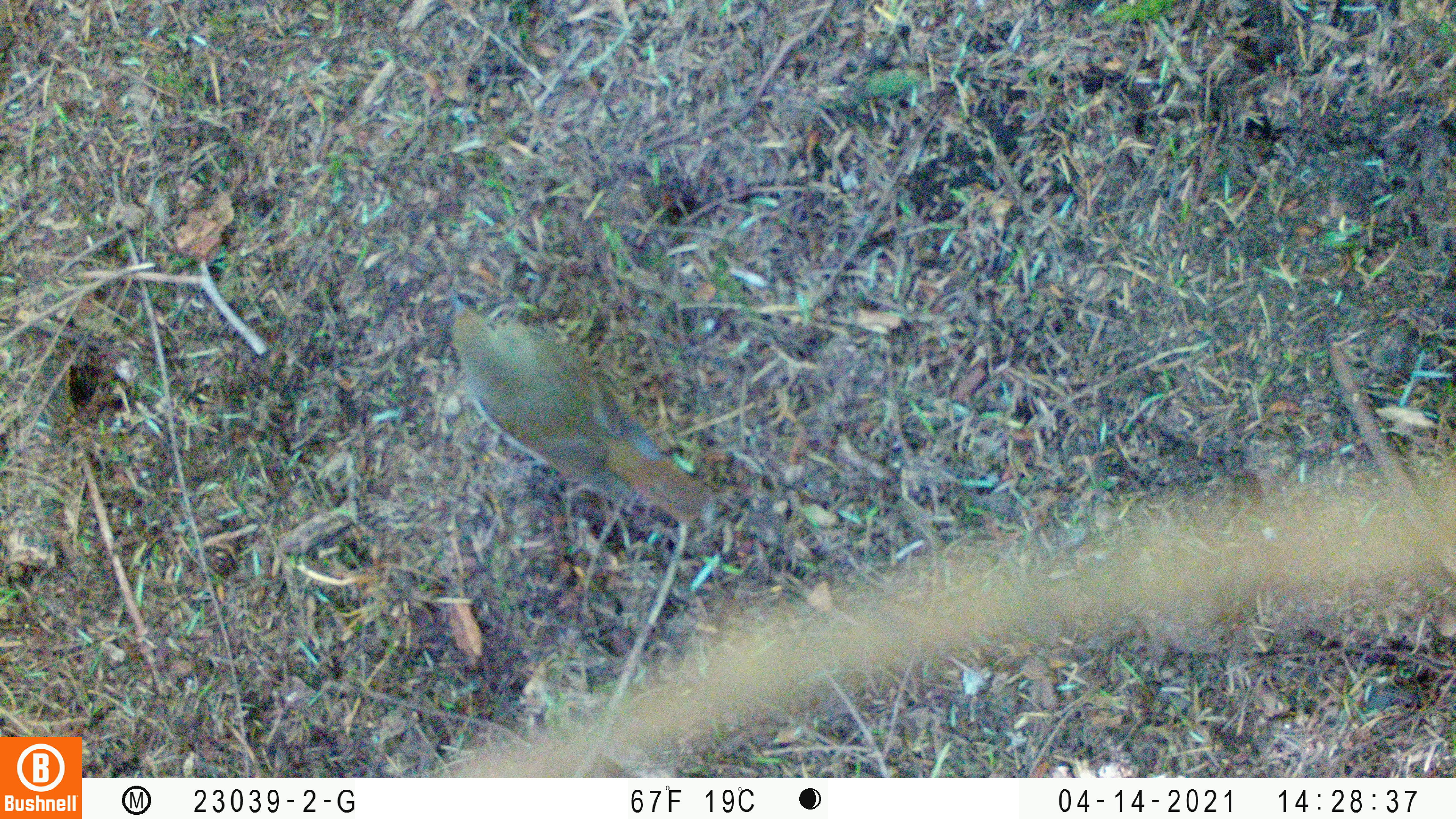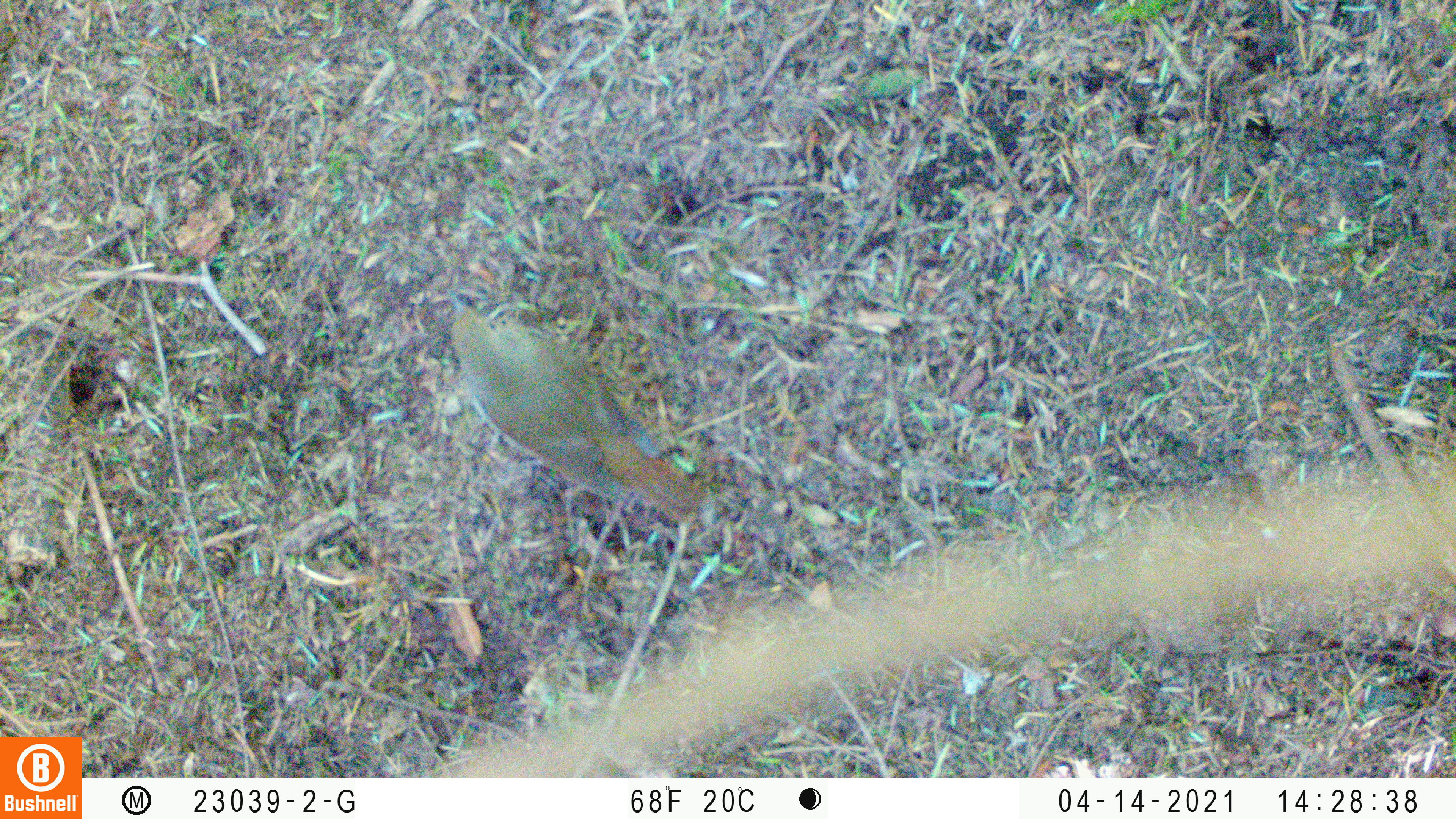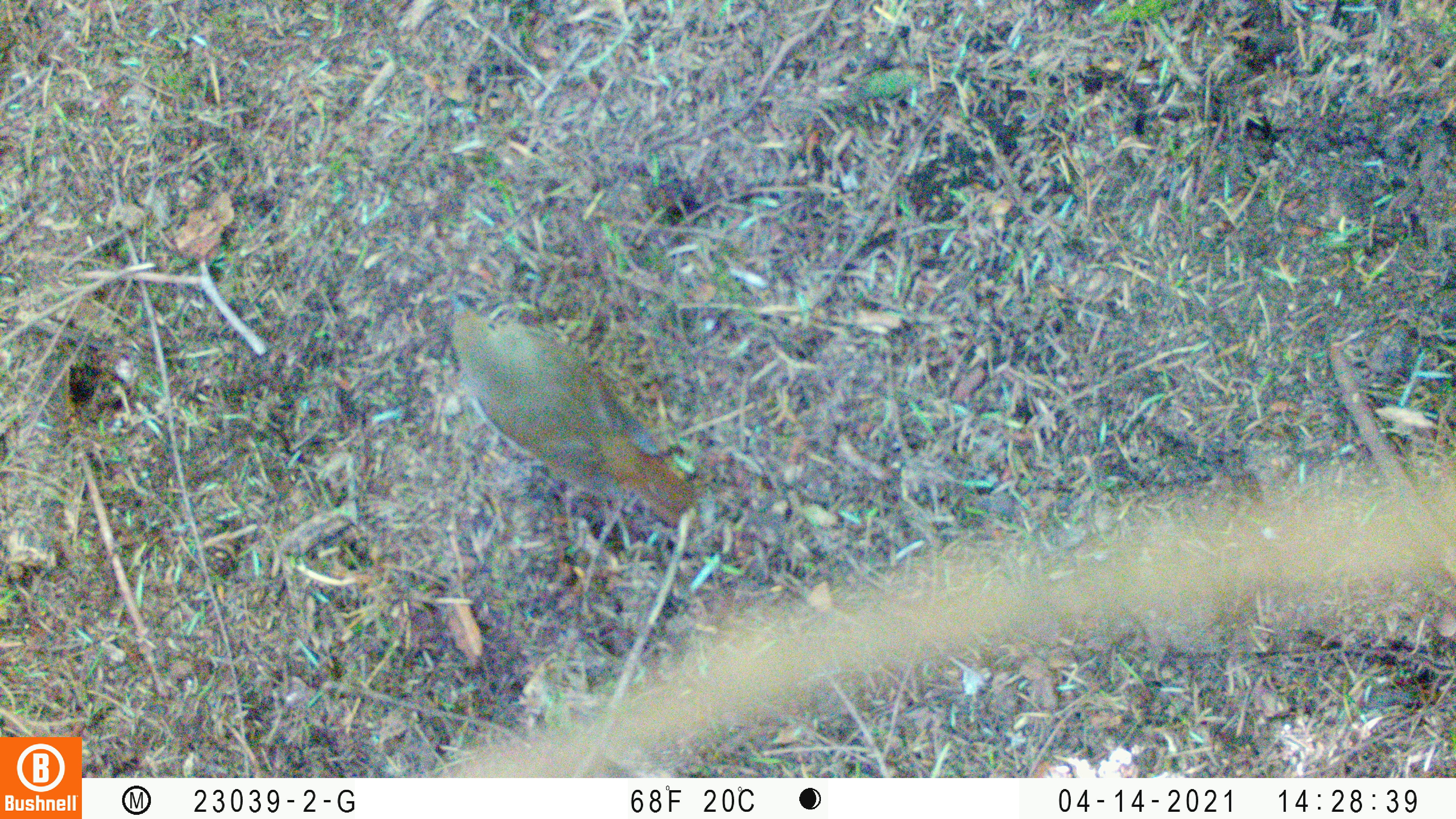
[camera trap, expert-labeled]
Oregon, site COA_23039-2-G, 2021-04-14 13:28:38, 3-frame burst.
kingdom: Animalia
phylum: Chordata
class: Aves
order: Passeriformes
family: Turdidae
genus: Catharus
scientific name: Catharus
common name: brown thrushes and nightingale-thrushes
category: catharus species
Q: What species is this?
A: Catharus species (brown thrushes and nightingale-thrushes) (Catharus).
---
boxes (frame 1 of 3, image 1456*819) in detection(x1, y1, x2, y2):
catharus species: detection(421, 268, 742, 548)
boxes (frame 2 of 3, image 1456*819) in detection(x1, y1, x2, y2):
catharus species: detection(425, 271, 717, 540)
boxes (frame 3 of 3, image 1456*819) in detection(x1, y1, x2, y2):
catharus species: detection(417, 275, 709, 548)